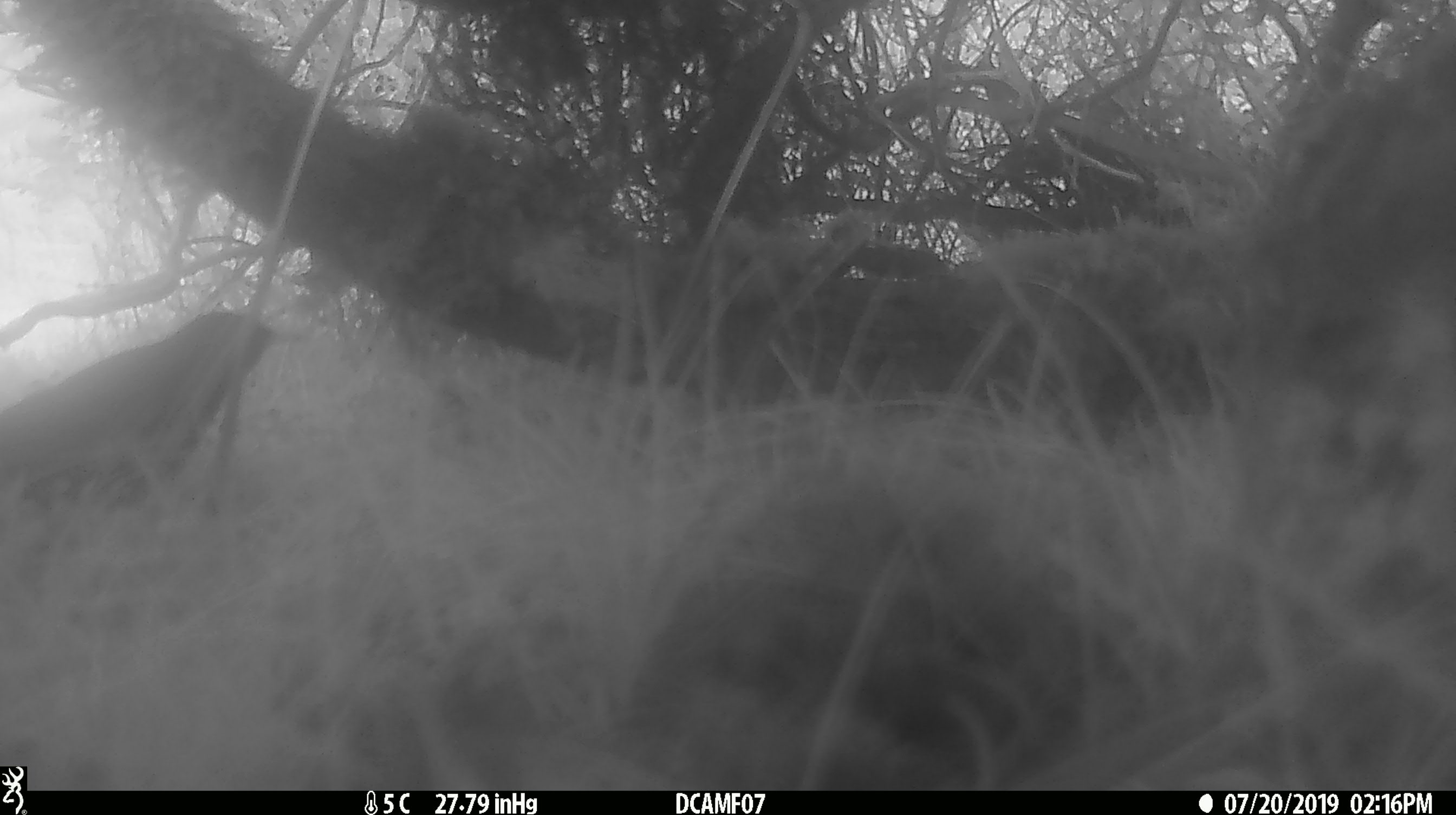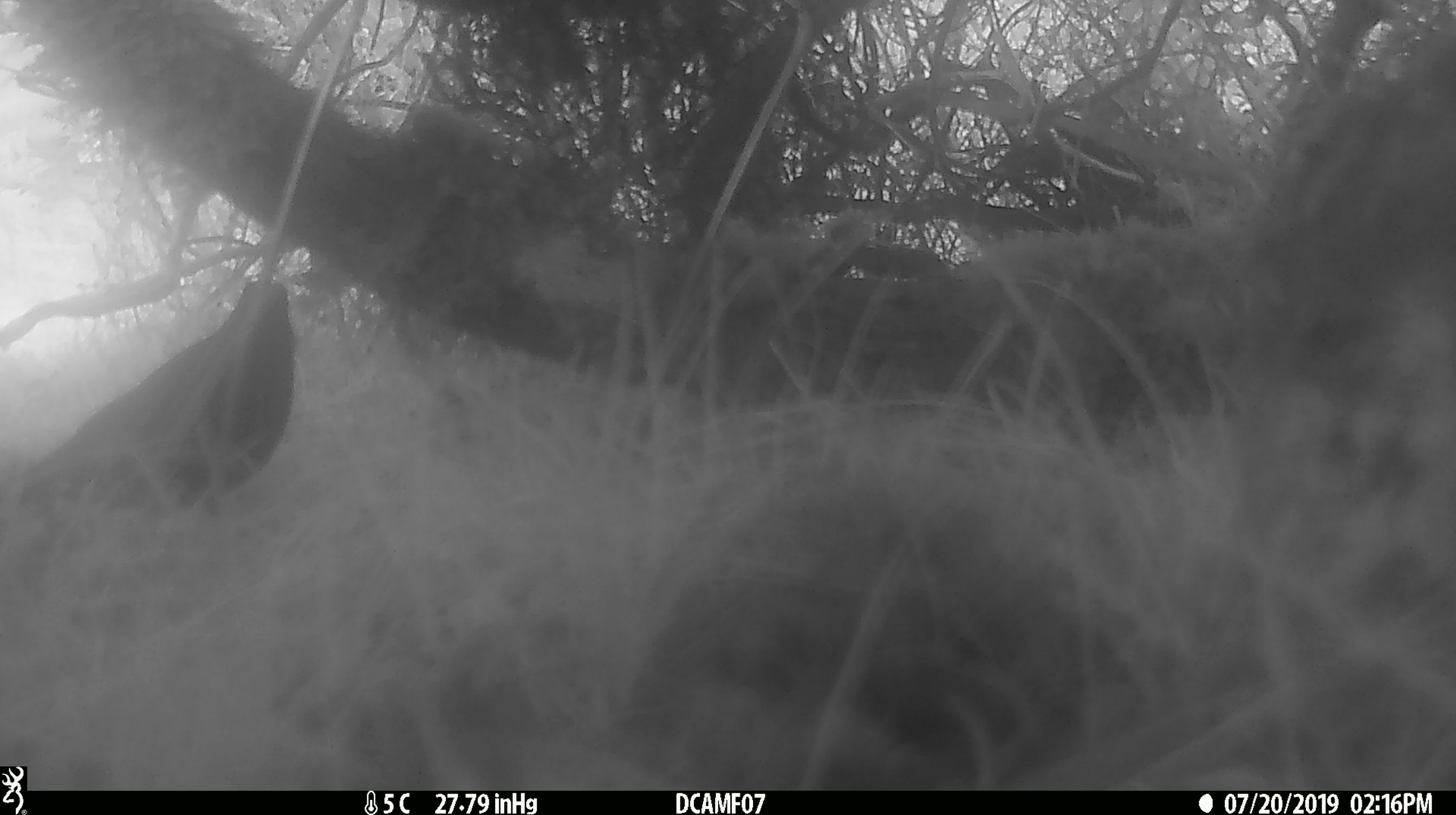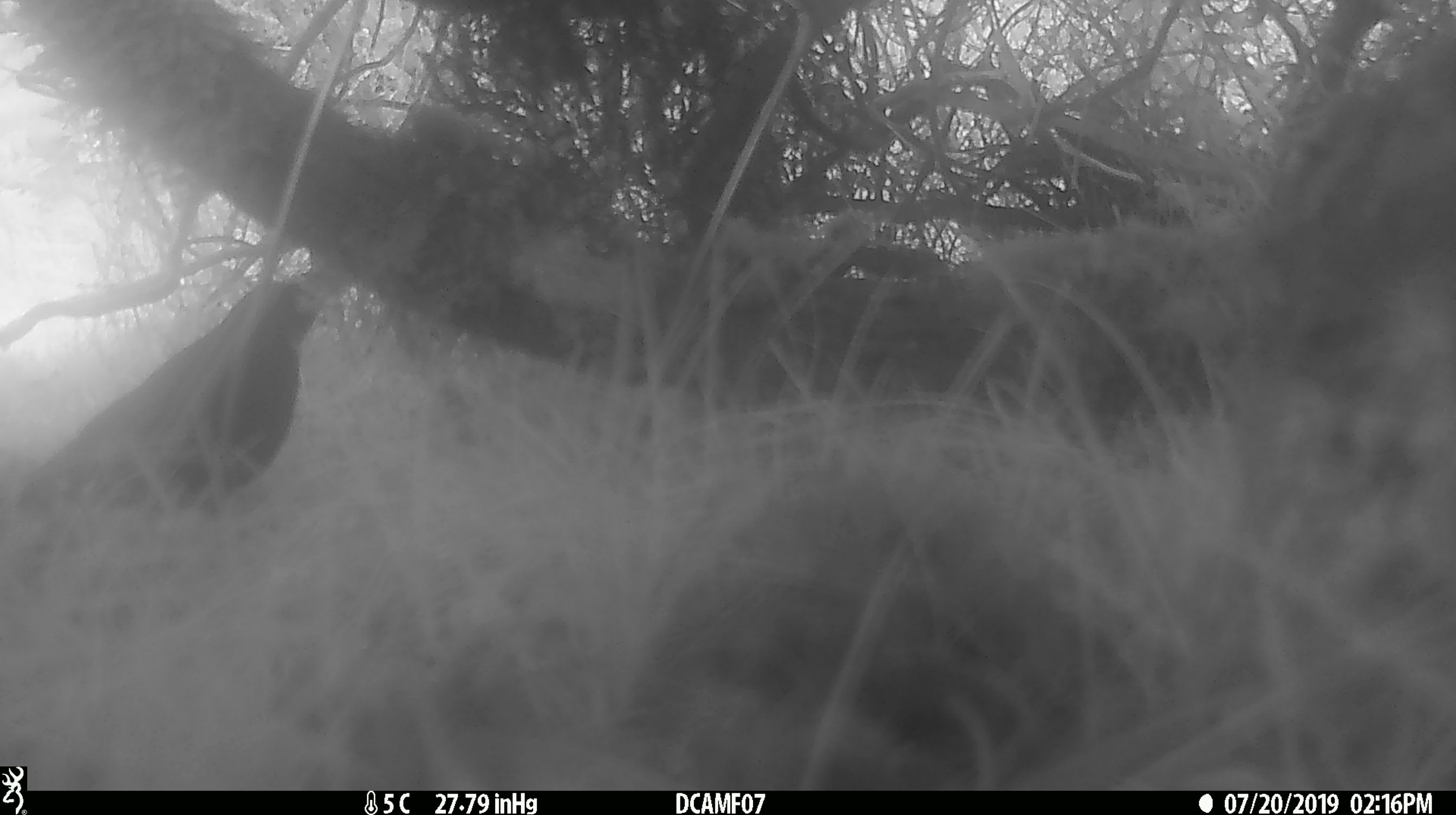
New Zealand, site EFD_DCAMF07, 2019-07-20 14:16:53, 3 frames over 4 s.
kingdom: Animalia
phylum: Chordata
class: Aves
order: Passeriformes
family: Turdidae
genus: Turdus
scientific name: Turdus merula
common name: eurasian blackbird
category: blackbird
Blackbird (eurasian blackbird) (Turdus merula).